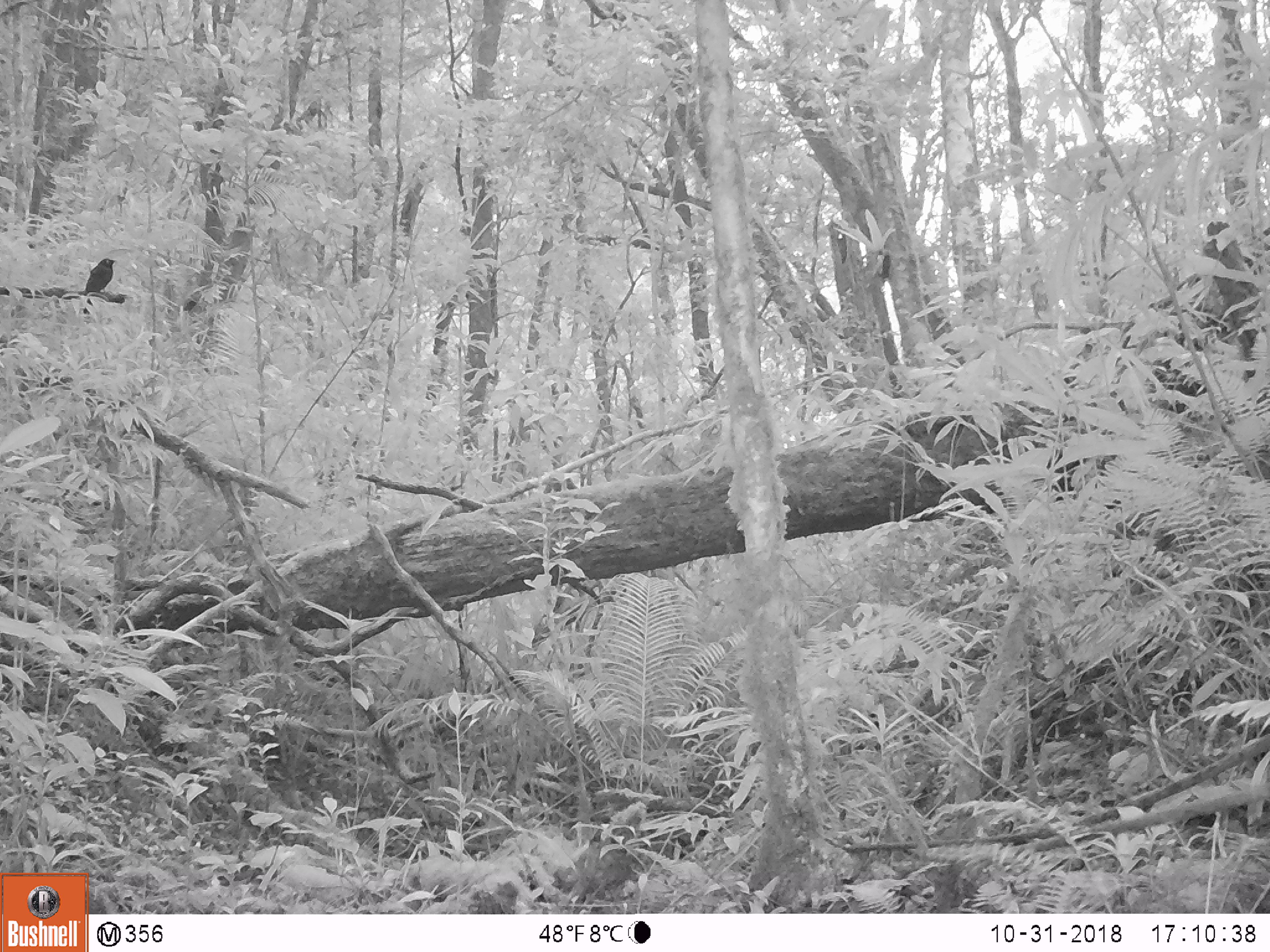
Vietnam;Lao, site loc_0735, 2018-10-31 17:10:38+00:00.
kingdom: Animalia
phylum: Chordata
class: Aves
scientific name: Aves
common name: bird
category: unidentified bird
Unidentified bird (bird) (Aves). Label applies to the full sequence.